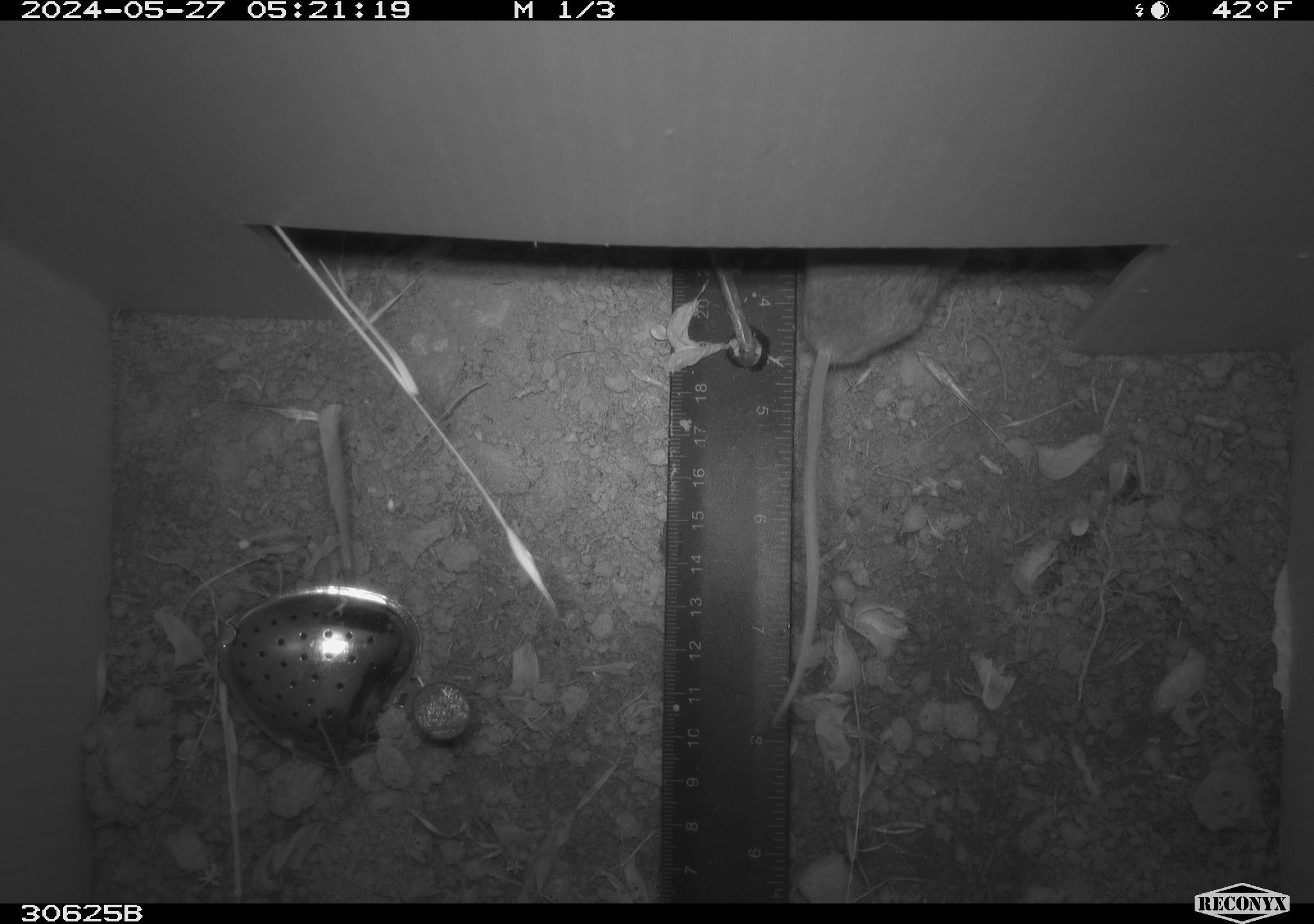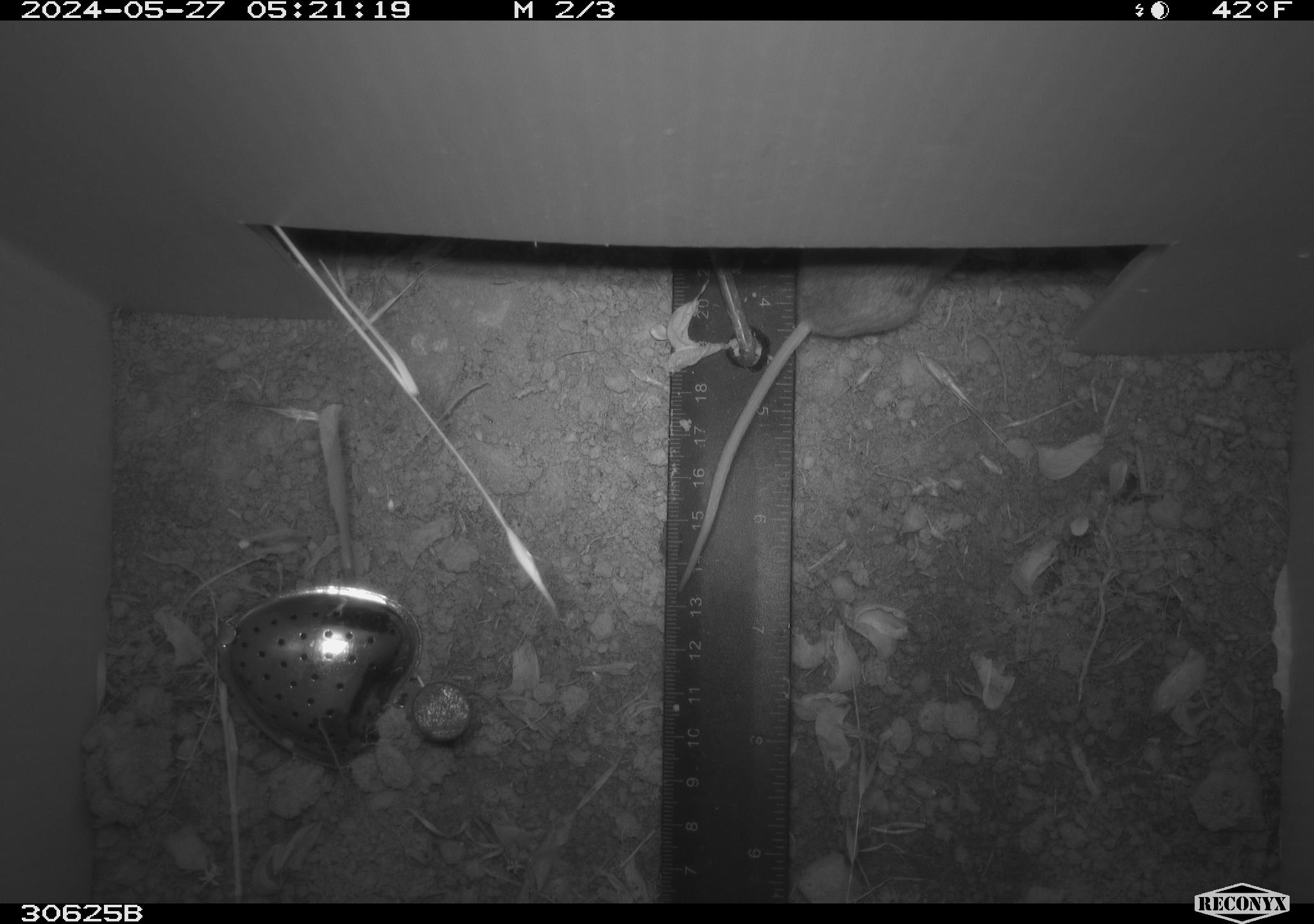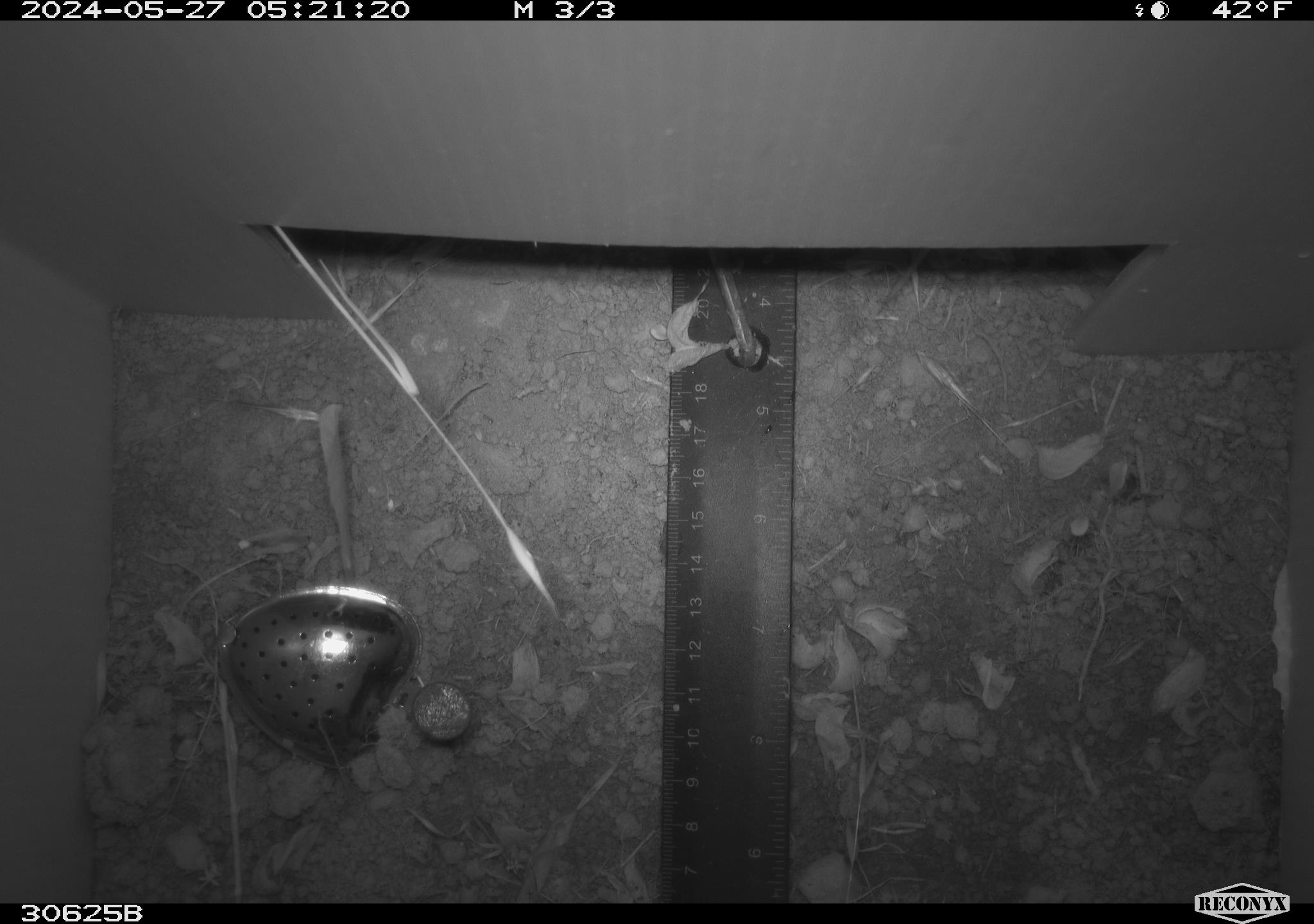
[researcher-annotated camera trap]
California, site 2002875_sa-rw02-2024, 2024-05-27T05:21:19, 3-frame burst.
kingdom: Animalia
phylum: Chordata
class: Mammalia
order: Rodentia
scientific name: Rodentia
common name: rodent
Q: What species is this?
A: Rodent (Rodentia).